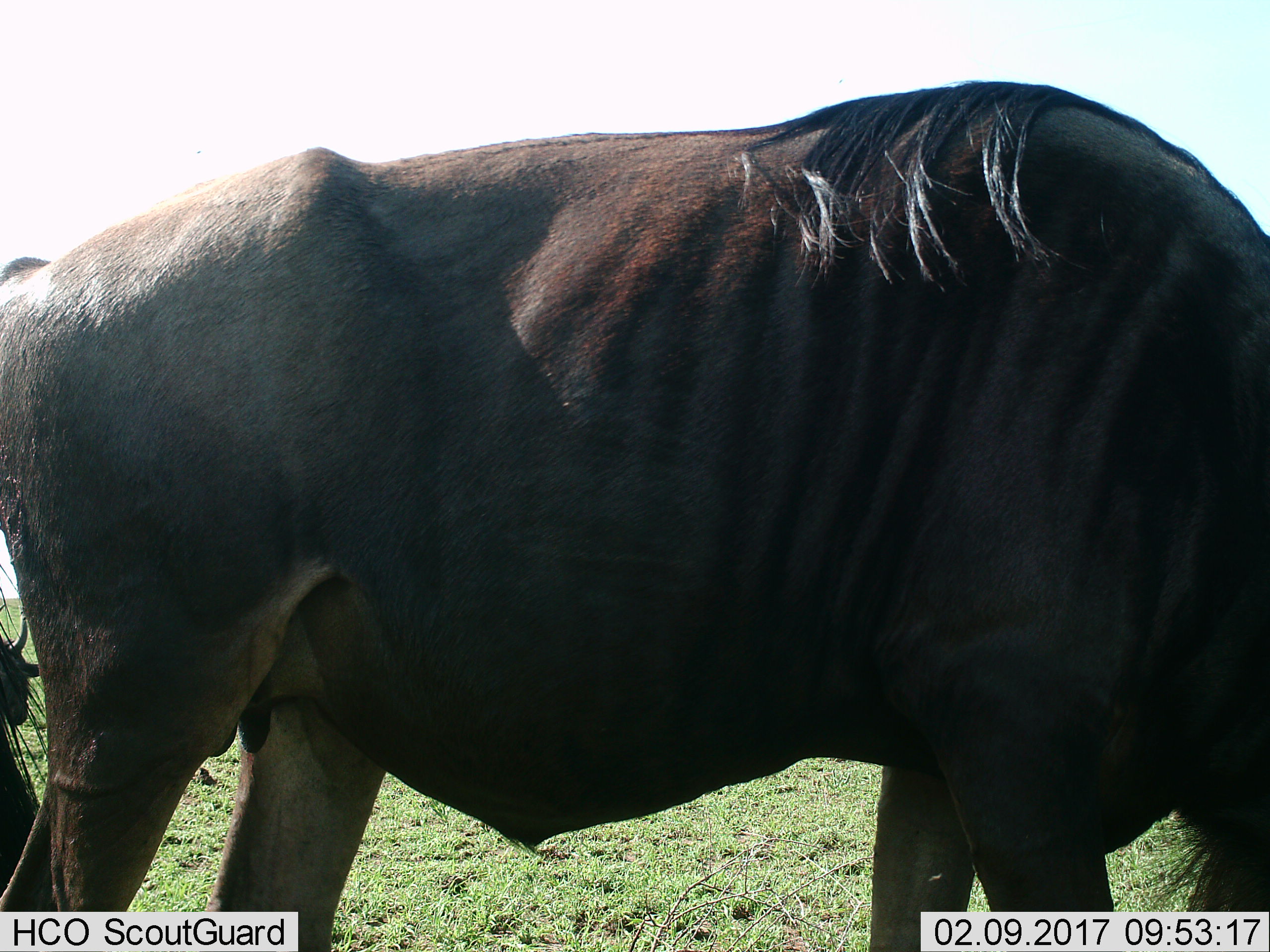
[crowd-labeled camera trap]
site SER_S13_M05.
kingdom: Animalia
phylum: Chordata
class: Mammalia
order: Artiodactyla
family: Bovidae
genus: Connochaetes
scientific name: Connochaetes taurinus taurinus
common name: blue wildebeest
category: wildebeestblue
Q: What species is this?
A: Wildebeestblue (blue wildebeest) (Connochaetes taurinus taurinus).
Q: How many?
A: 1.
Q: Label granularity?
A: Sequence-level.